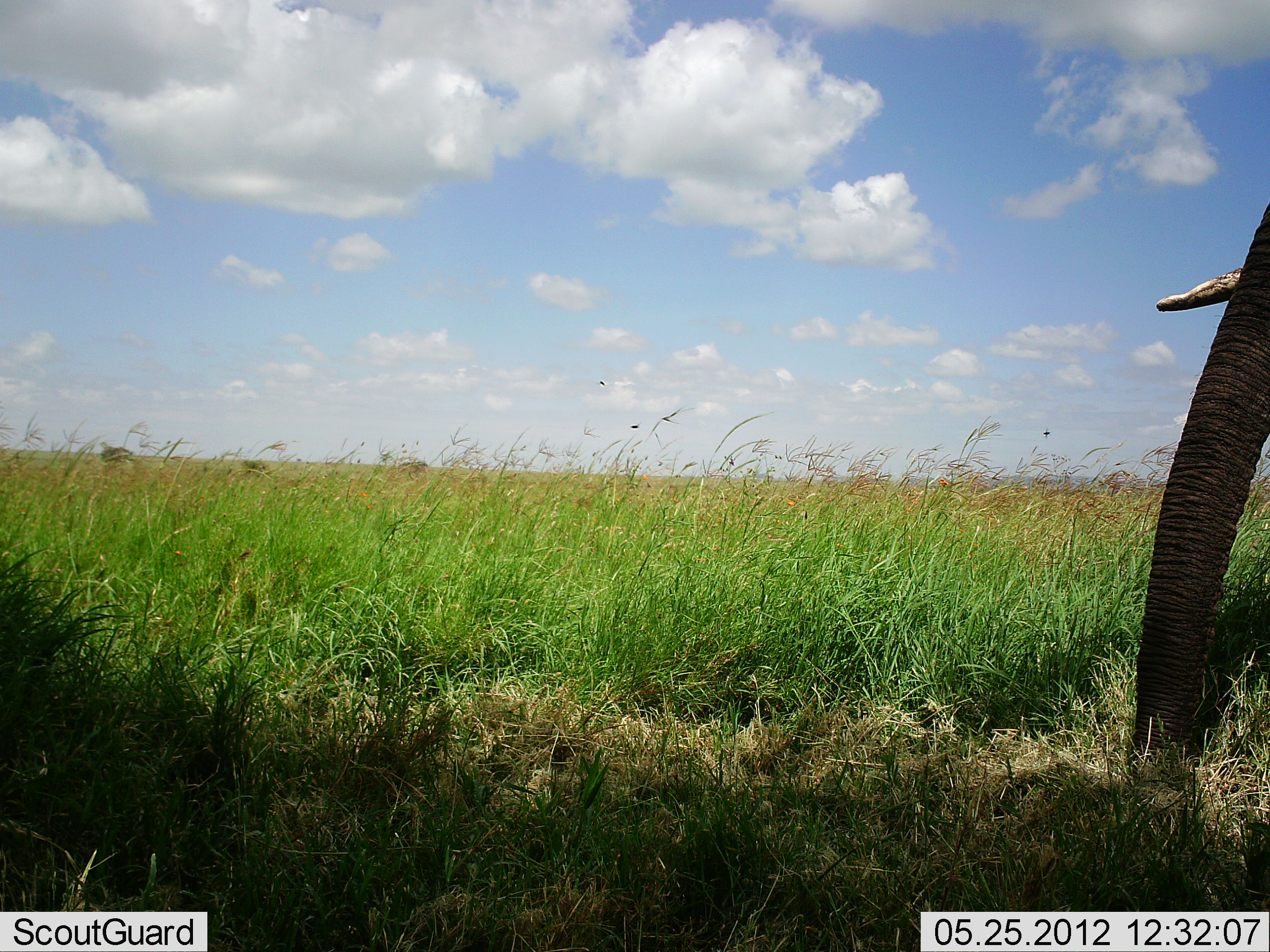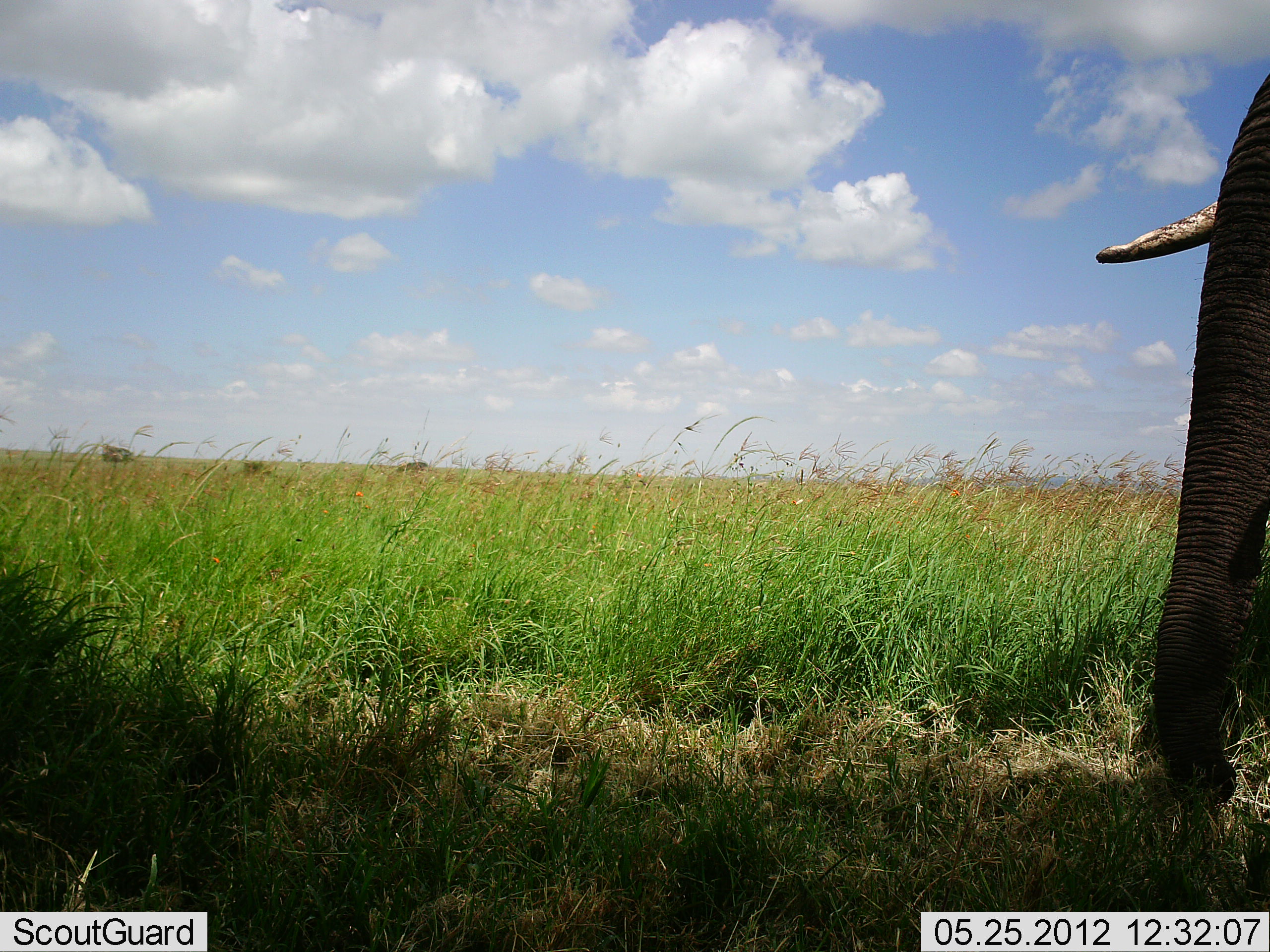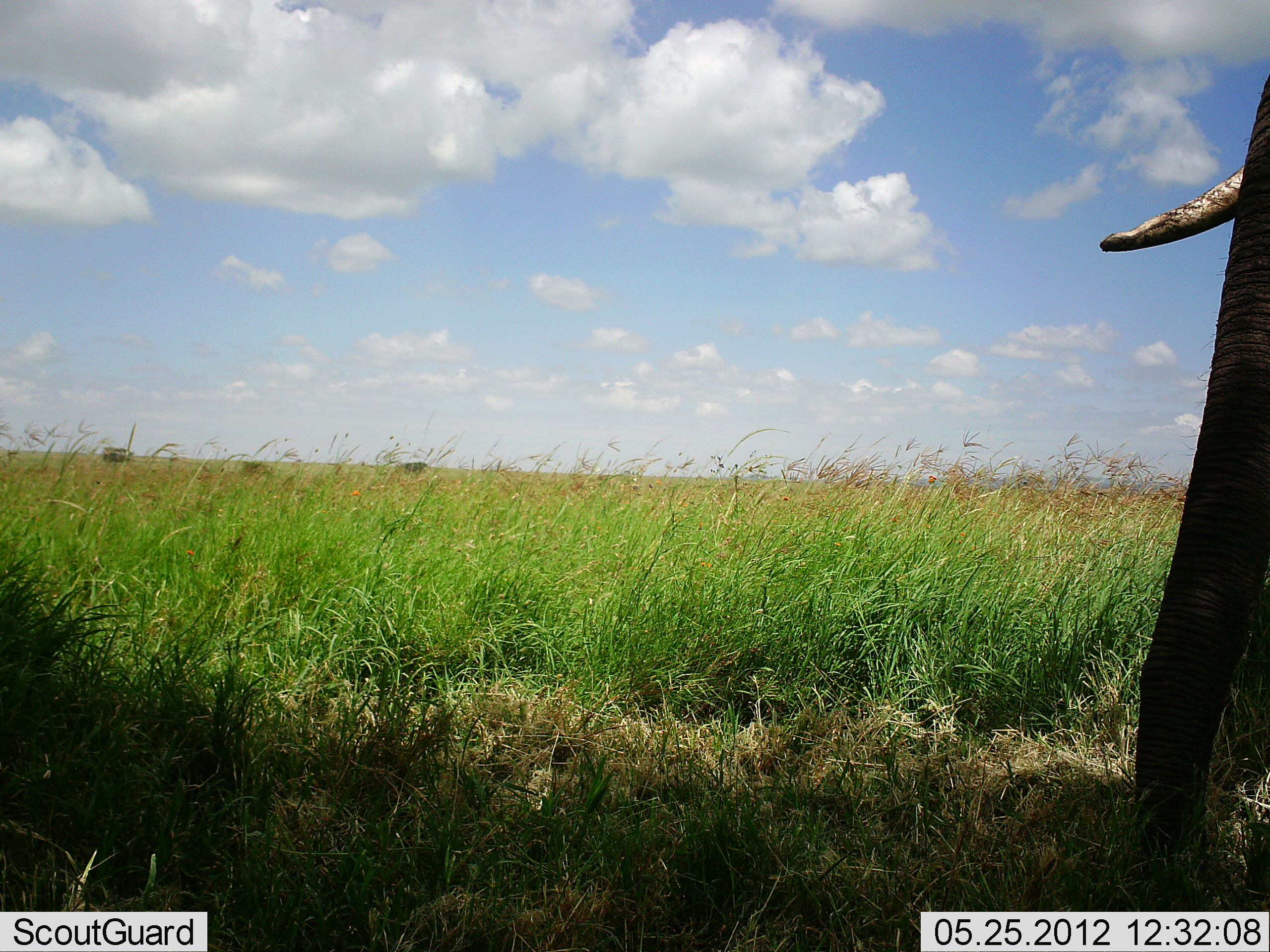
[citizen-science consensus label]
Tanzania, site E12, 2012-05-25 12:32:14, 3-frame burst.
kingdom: Animalia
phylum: Chordata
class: Mammalia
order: Proboscidea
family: Elephantidae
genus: Loxodonta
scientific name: Loxodonta africana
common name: african bush elephant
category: elephant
Elephant (african bush elephant) (Loxodonta africana), count 1. Behavior (volunteer vote fractions): standing 50%, resting 0%, moving 10%, interacting 0%. Young present (vote fraction): 0%. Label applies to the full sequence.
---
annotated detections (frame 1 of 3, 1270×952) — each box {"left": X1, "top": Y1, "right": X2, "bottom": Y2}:
animal: {"left": 1129, "top": 200, "right": 1270, "bottom": 781}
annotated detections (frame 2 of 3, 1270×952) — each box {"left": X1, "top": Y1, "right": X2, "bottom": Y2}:
animal: {"left": 1095, "top": 73, "right": 1270, "bottom": 813}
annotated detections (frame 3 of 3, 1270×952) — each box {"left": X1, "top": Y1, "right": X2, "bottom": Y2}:
animal: {"left": 1099, "top": 73, "right": 1270, "bottom": 873}